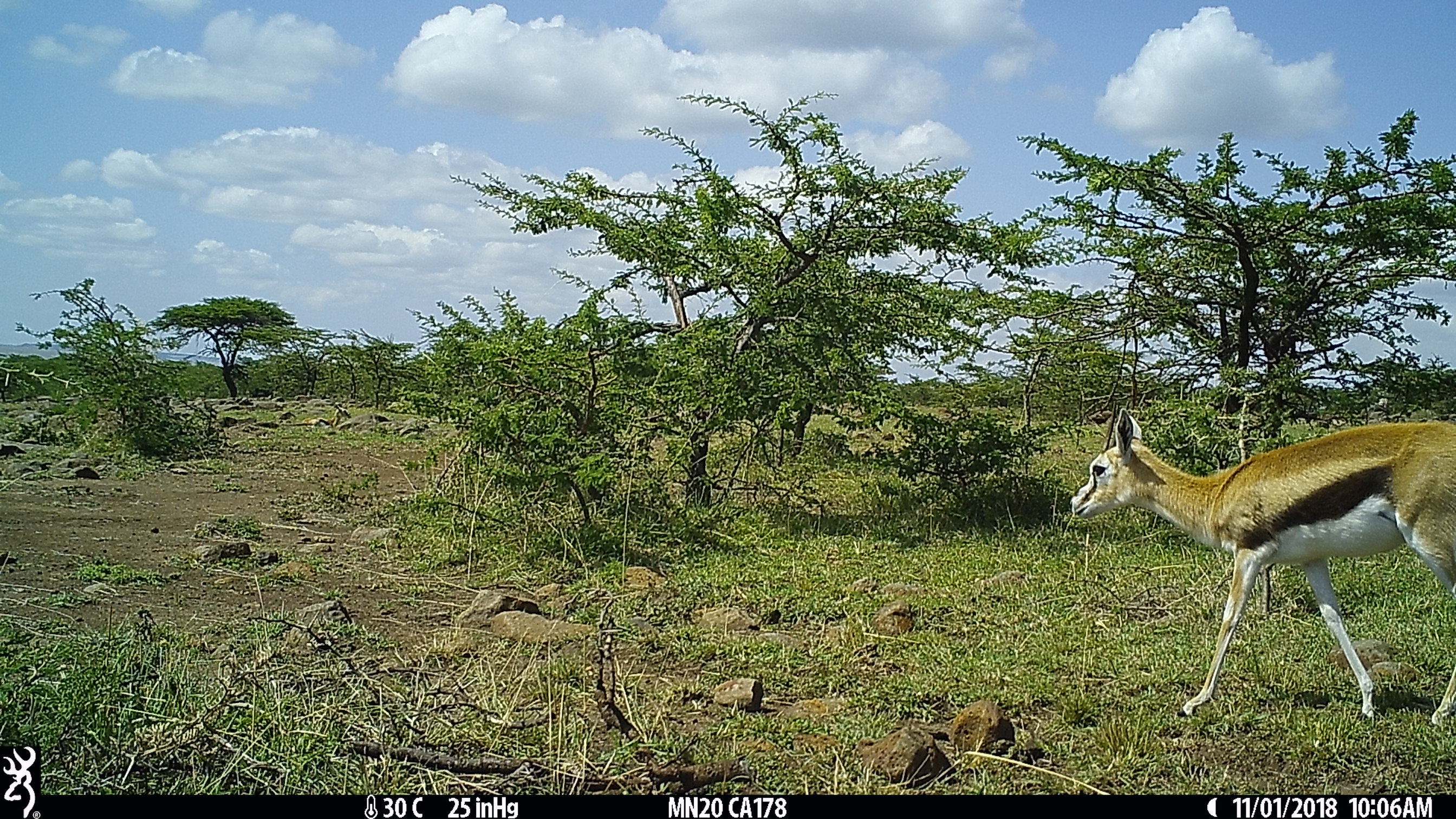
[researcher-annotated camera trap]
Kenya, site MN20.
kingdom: Animalia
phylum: Chordata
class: Mammalia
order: Artiodactyla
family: Bovidae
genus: Eudorcas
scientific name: Eudorcas thomsonii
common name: thomon's gazelle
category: gazelle thomsons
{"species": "gazelle thomsons (thomon's gazelle) (Eudorcas thomsonii)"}